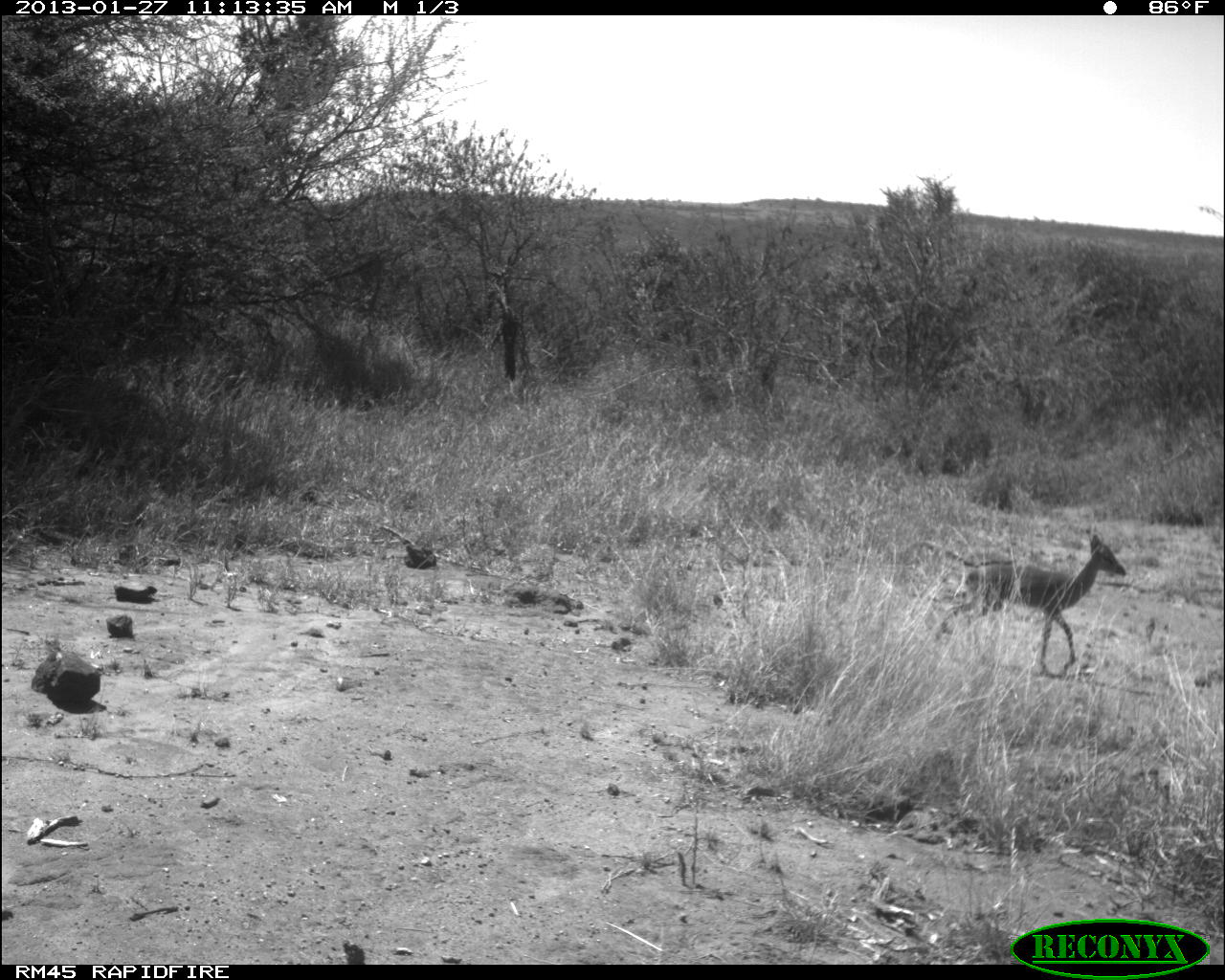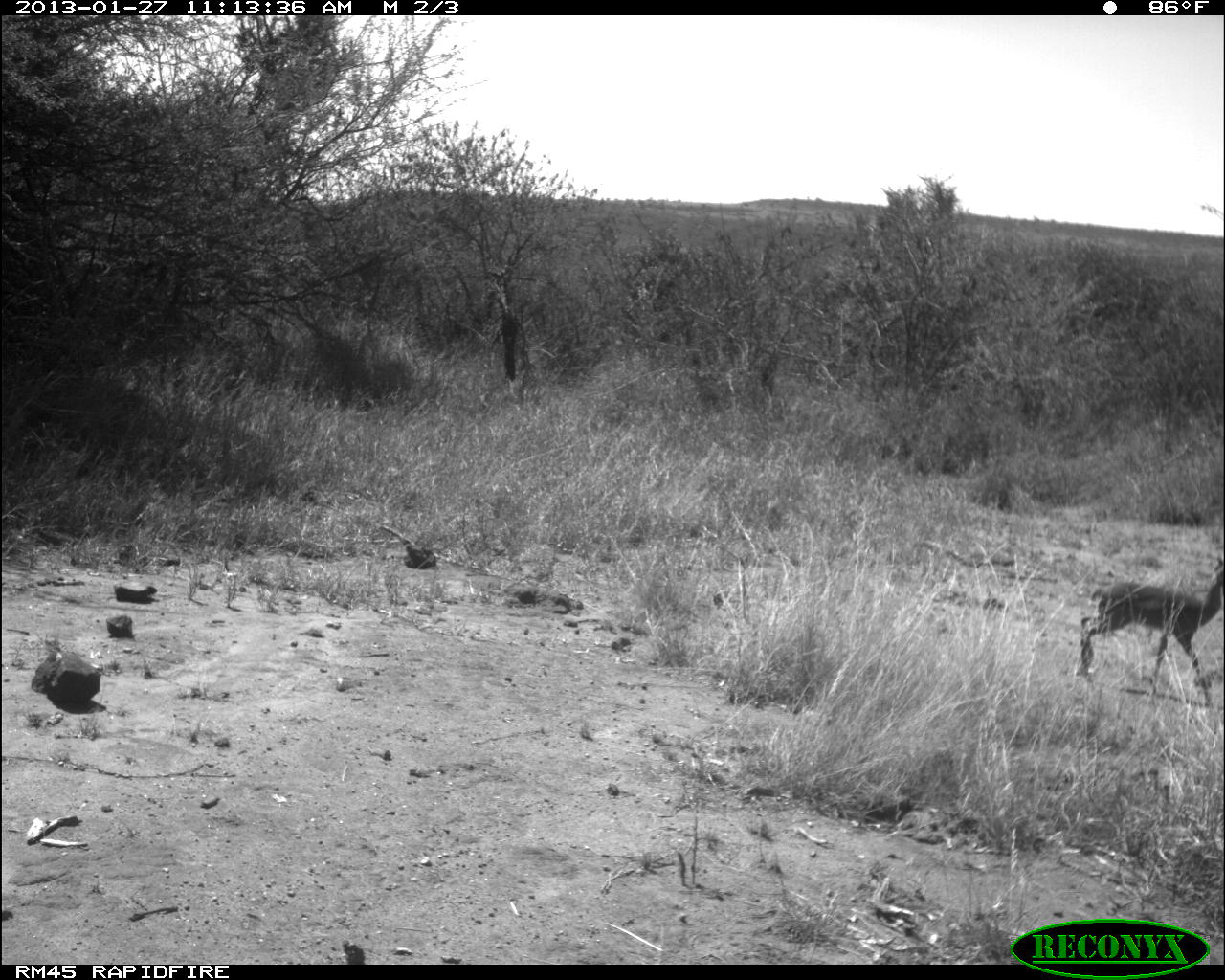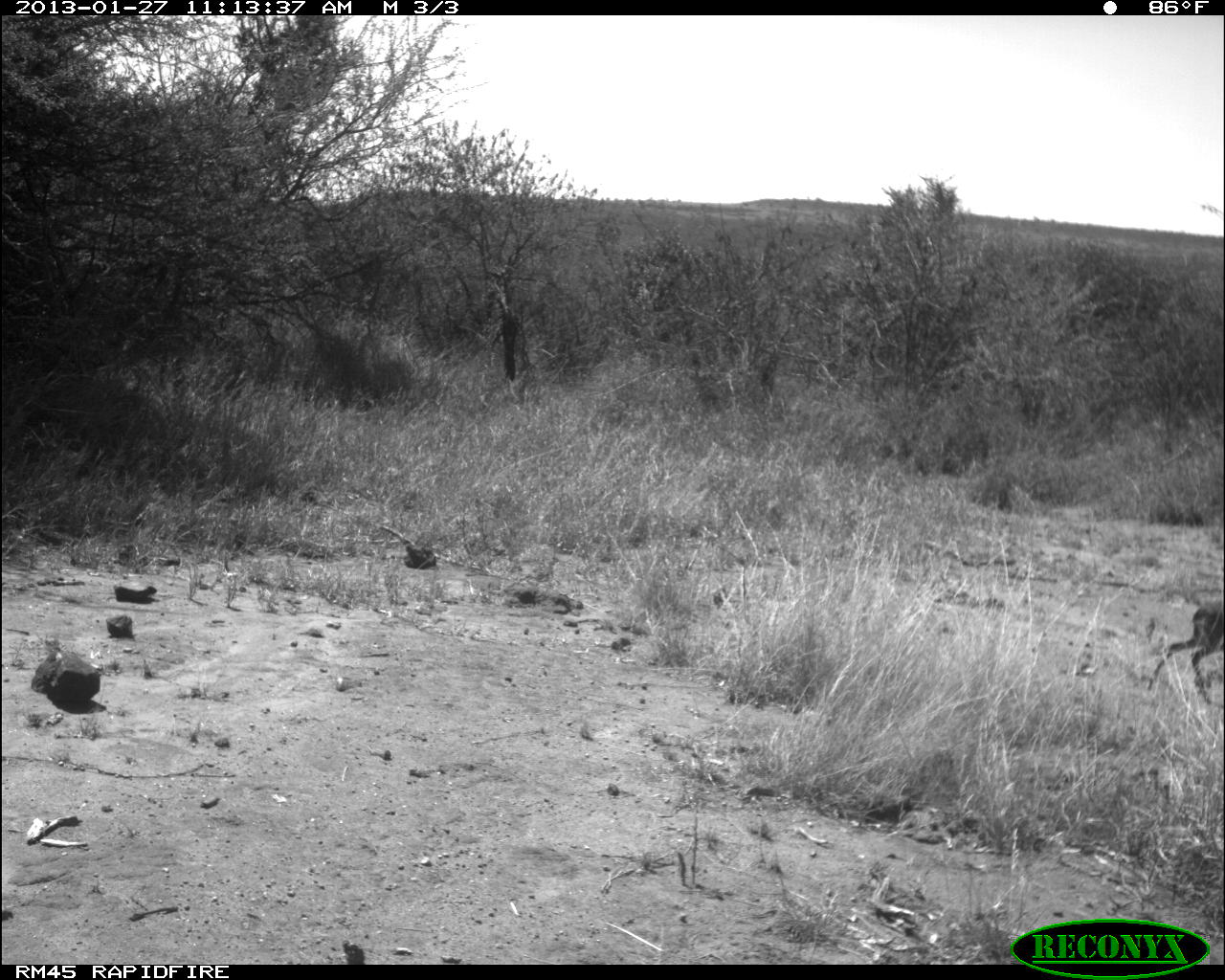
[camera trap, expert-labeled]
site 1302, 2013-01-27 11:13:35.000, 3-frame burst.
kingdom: Animalia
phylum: Chordata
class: Mammalia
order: Artiodactyla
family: Bovidae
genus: Madoqua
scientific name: Madoqua guentheri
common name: günther's dik-dik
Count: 1.